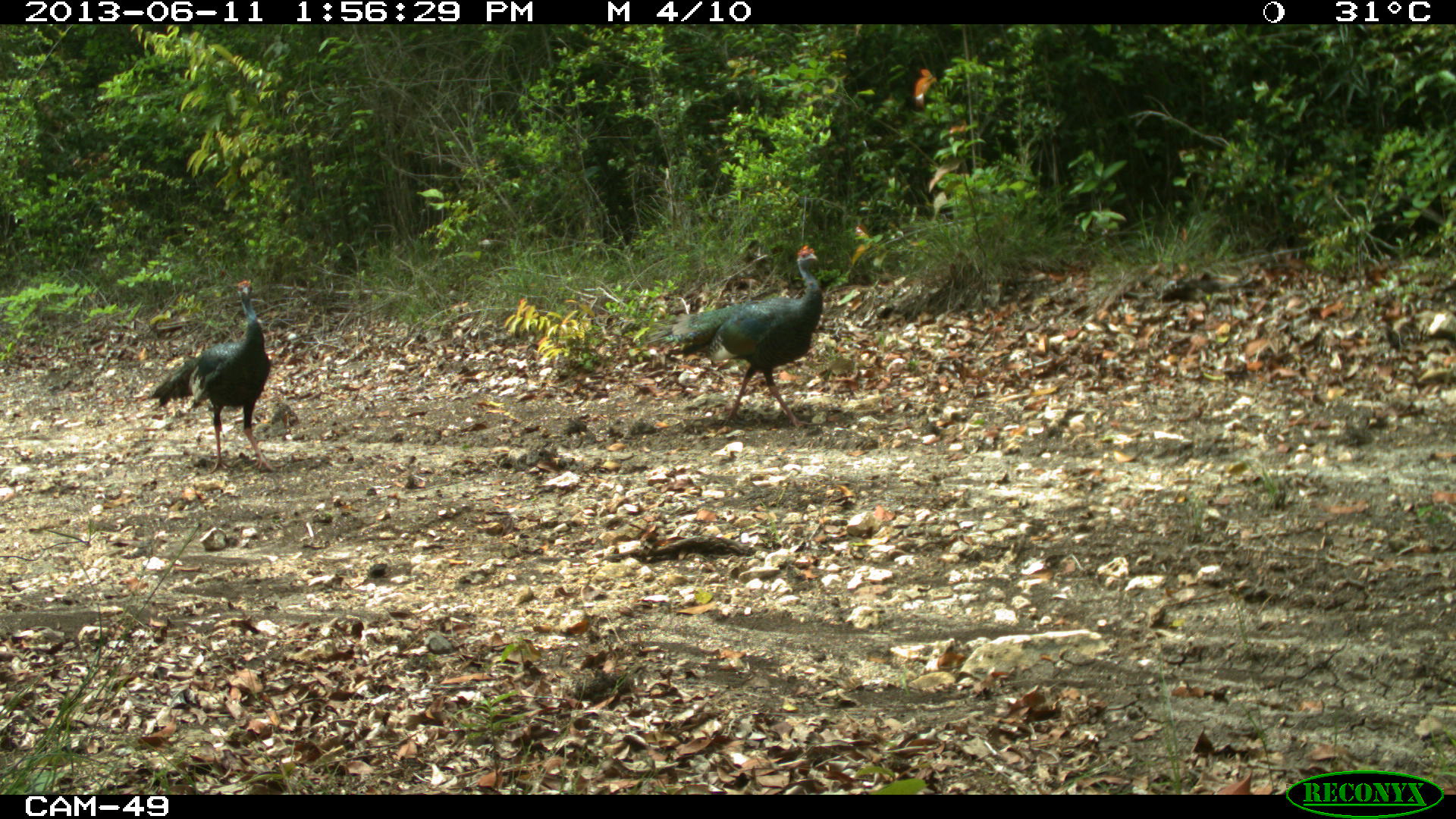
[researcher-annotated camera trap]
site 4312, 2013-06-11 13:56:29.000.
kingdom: Animalia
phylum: Chordata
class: Aves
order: Galliformes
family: Phasianidae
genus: Meleagris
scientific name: Meleagris ocellata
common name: ocellated turkey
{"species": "Meleagris ocellata (ocellated turkey)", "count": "3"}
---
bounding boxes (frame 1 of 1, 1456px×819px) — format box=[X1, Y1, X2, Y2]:
meleagris ocellata: box=[645, 242, 829, 429]; box=[150, 278, 278, 471]